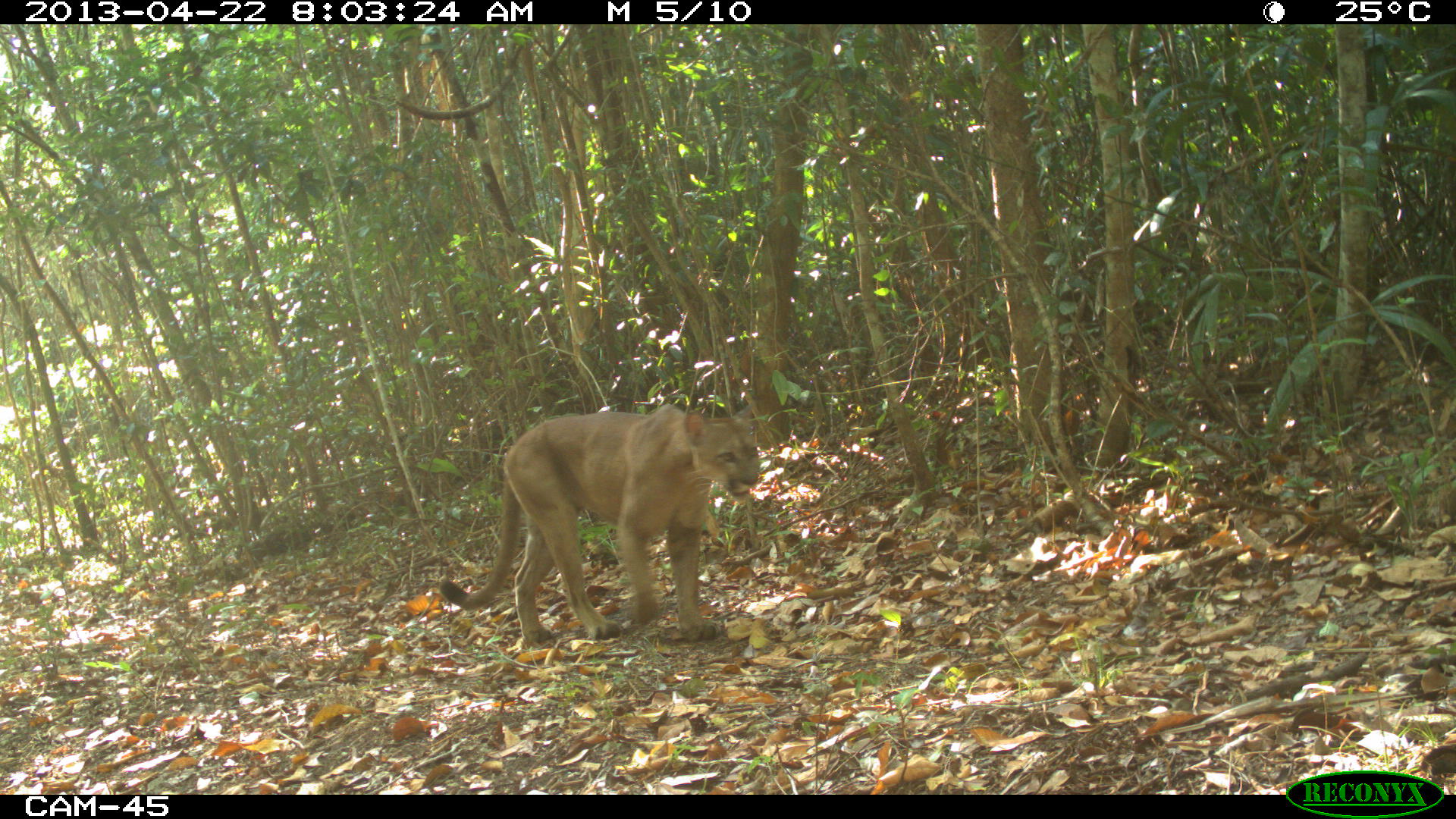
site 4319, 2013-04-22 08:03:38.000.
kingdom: Animalia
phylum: Chordata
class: Mammalia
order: Carnivora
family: Felidae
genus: Puma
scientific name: Puma concolor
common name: mountain lion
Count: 1.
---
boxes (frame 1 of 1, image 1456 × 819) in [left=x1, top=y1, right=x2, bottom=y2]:
puma concolor: [left=436, top=403, right=761, bottom=647]